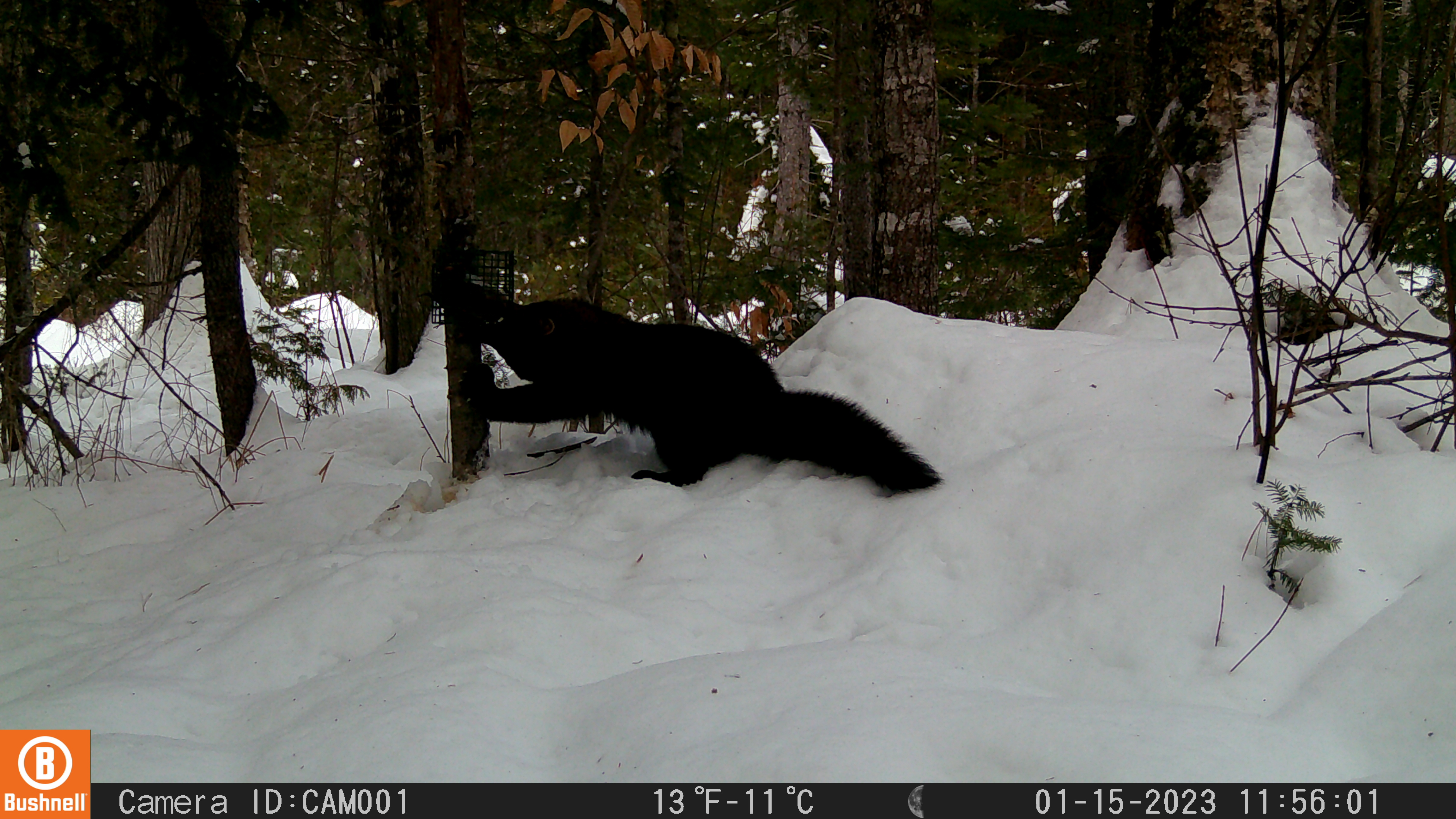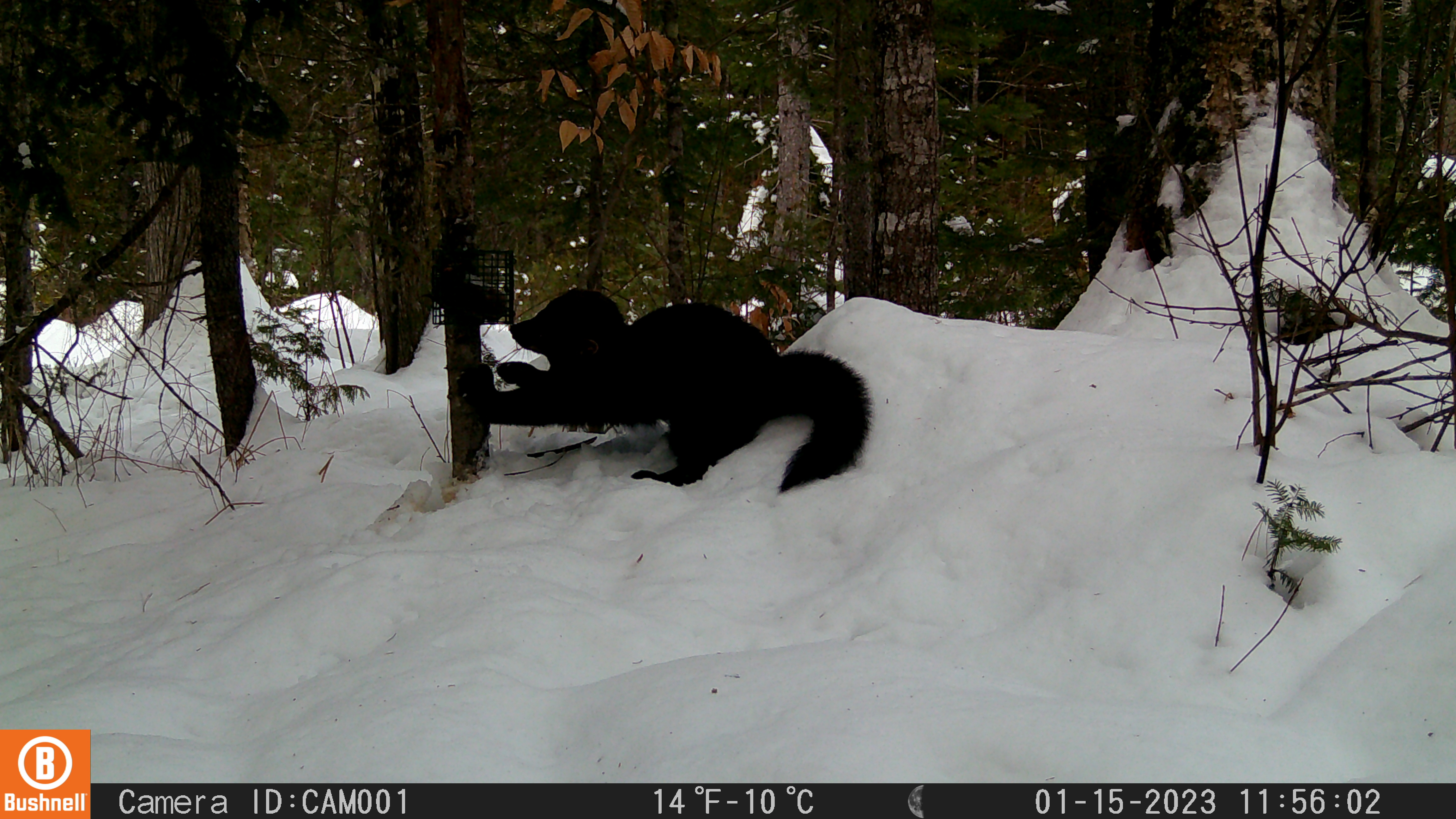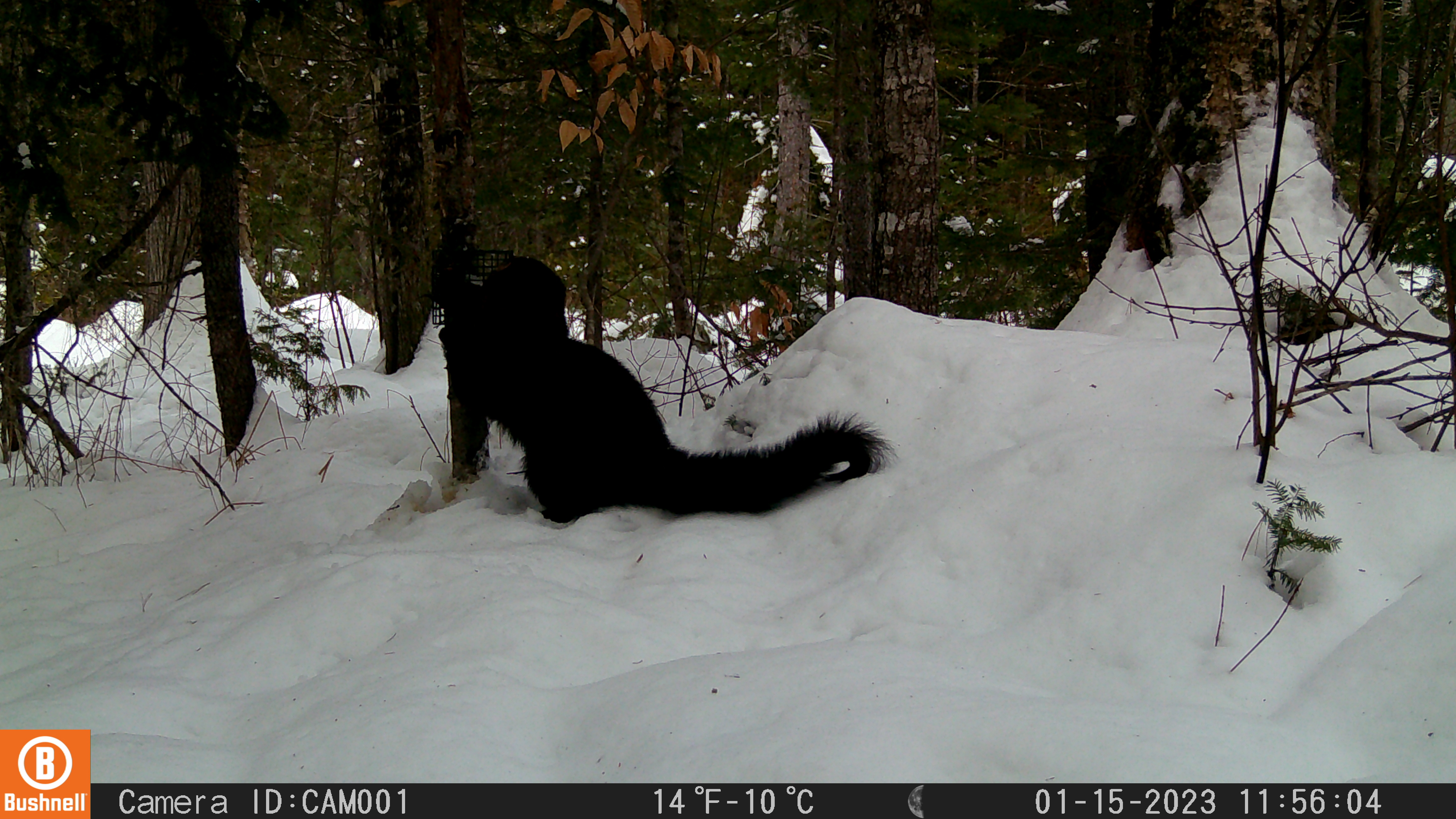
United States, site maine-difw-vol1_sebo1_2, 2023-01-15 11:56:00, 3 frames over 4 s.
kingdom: Animalia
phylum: Chordata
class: Mammalia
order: Carnivora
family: Mustelidae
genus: Pekania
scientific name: Pekania pennanti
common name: fisher